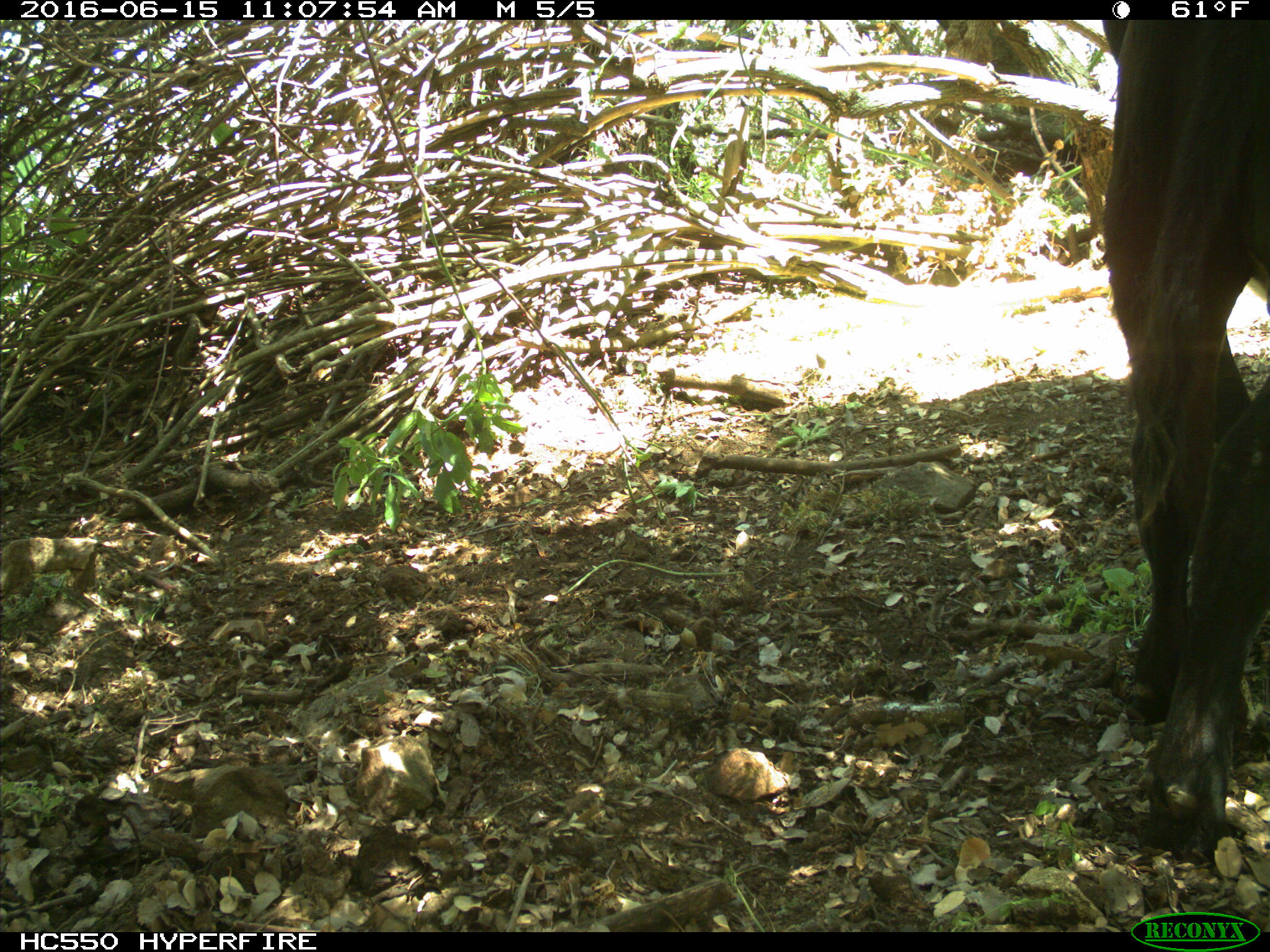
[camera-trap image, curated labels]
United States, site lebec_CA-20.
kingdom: Animalia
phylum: Chordata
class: Mammalia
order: Artiodactyla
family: Bovidae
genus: Bos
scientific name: Bos taurus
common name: domestic cow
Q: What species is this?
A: Bos taurus (domestic cow).